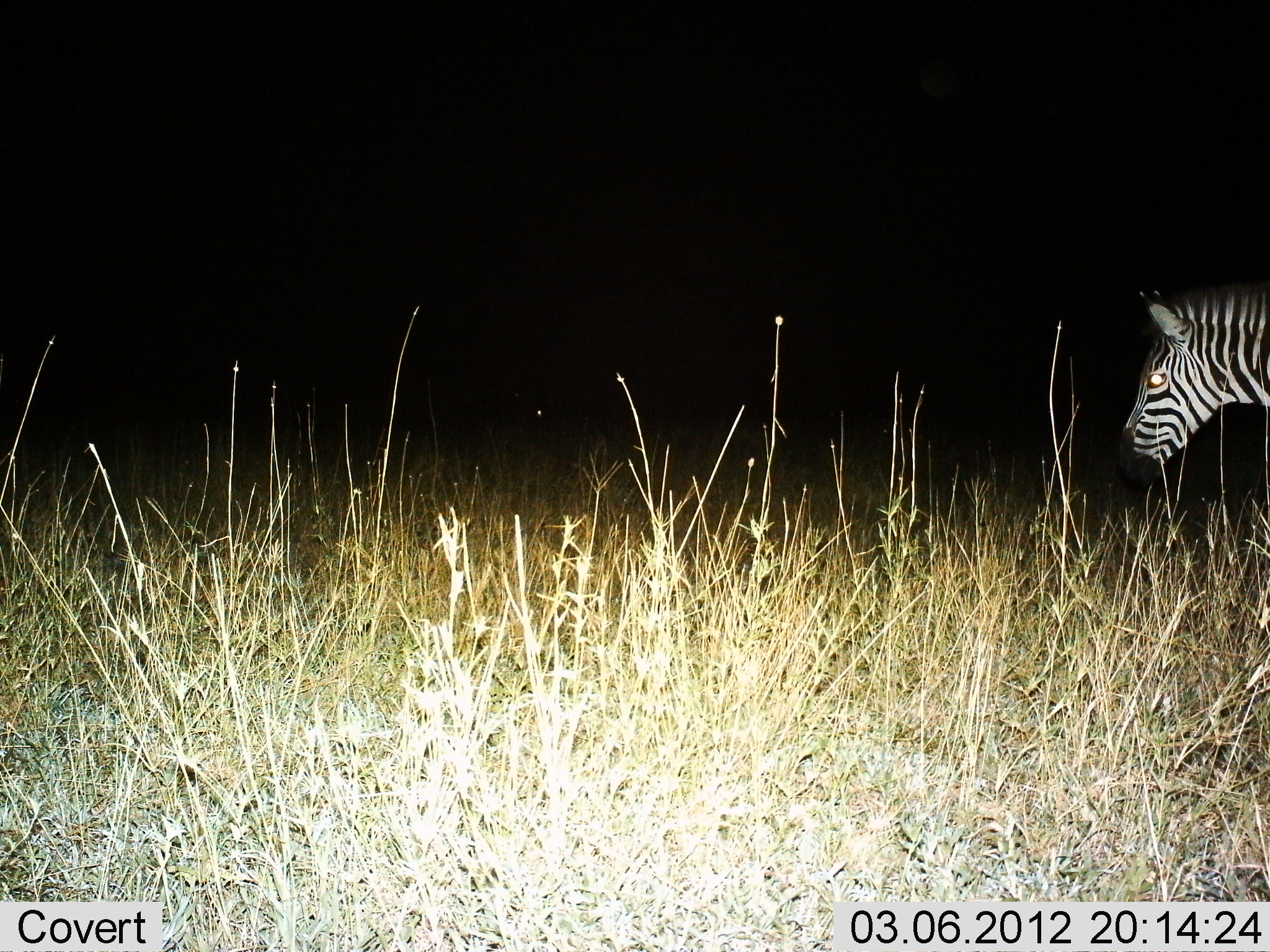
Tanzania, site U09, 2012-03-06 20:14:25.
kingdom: Animalia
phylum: Chordata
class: Mammalia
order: Perissodactyla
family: Equidae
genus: Equus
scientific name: Equus quagga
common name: plains zebra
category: zebra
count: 1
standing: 85%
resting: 0%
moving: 23%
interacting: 0%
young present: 0%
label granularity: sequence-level